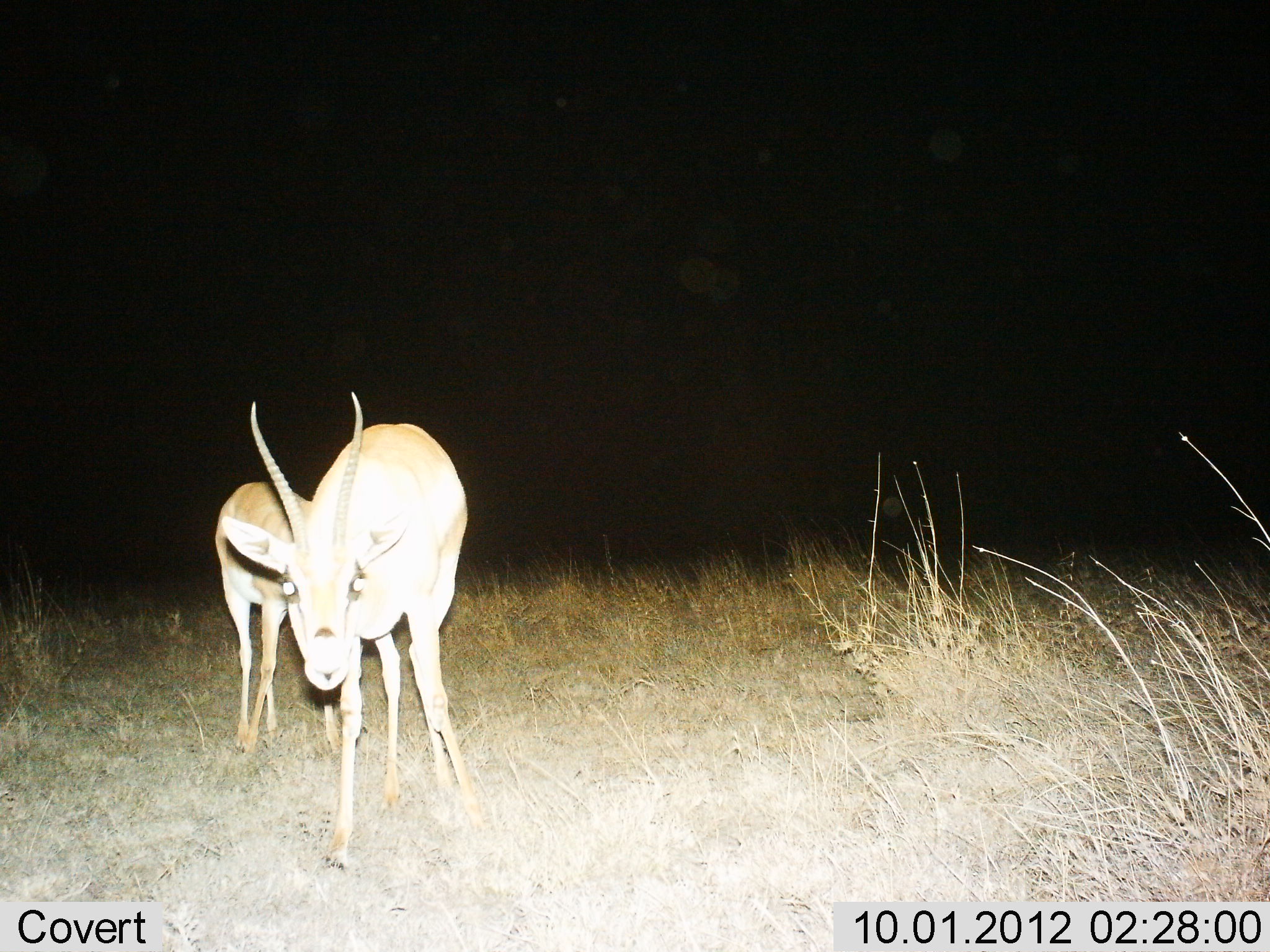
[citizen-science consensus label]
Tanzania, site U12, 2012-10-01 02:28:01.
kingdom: Animalia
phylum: Chordata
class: Mammalia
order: Artiodactyla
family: Bovidae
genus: Nanger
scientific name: Nanger granti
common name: grant's gazelle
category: gazellegrants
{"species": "gazellegrants (grant's gazelle) (Nanger granti)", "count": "2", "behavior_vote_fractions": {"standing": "80%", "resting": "0%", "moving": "20%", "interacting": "20%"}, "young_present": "10%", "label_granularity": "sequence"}